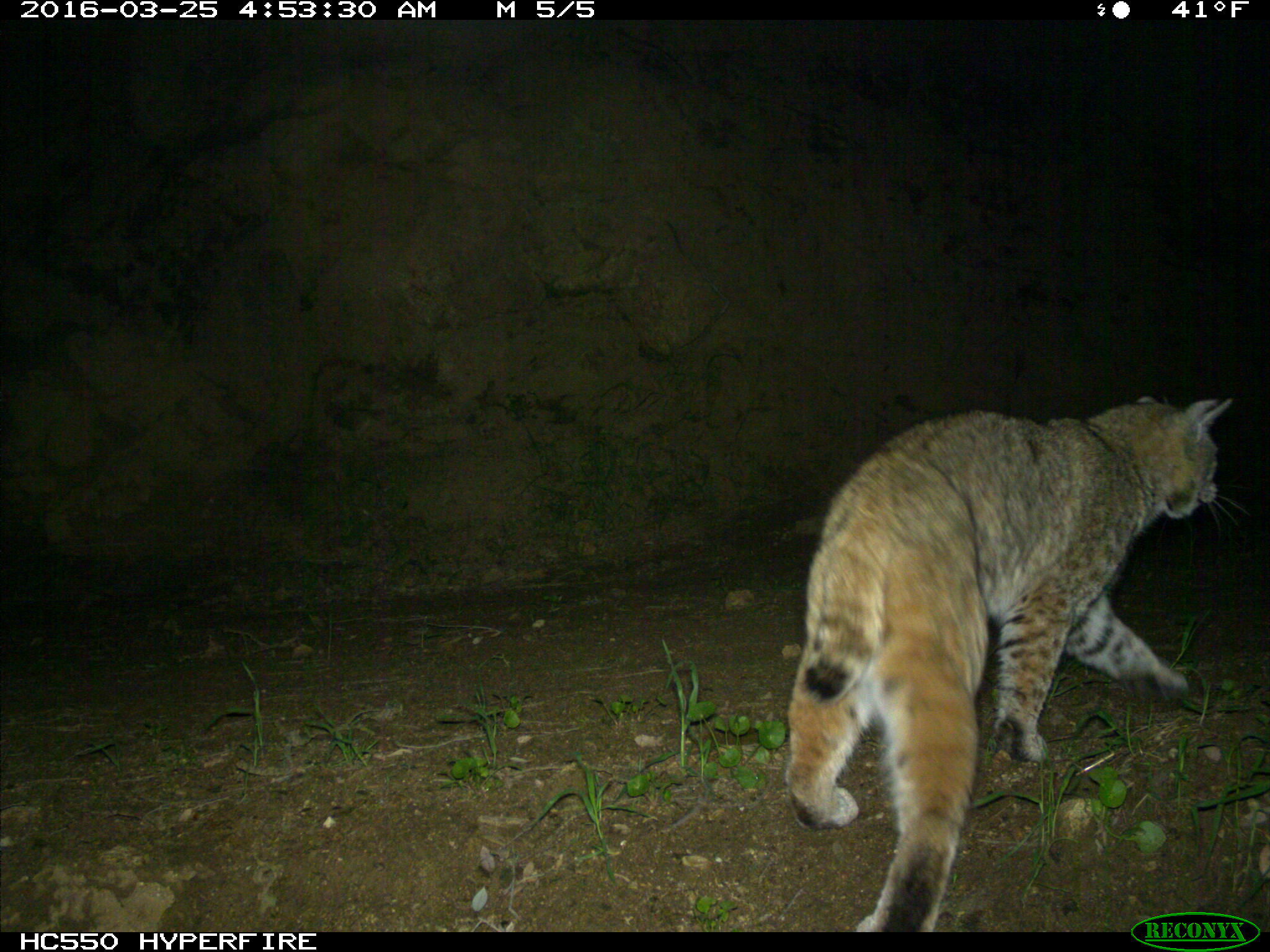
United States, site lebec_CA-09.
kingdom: Animalia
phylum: Chordata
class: Mammalia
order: Carnivora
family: Felidae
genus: Lynx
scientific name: Lynx rufus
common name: bobcat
Lynx rufus (bobcat).